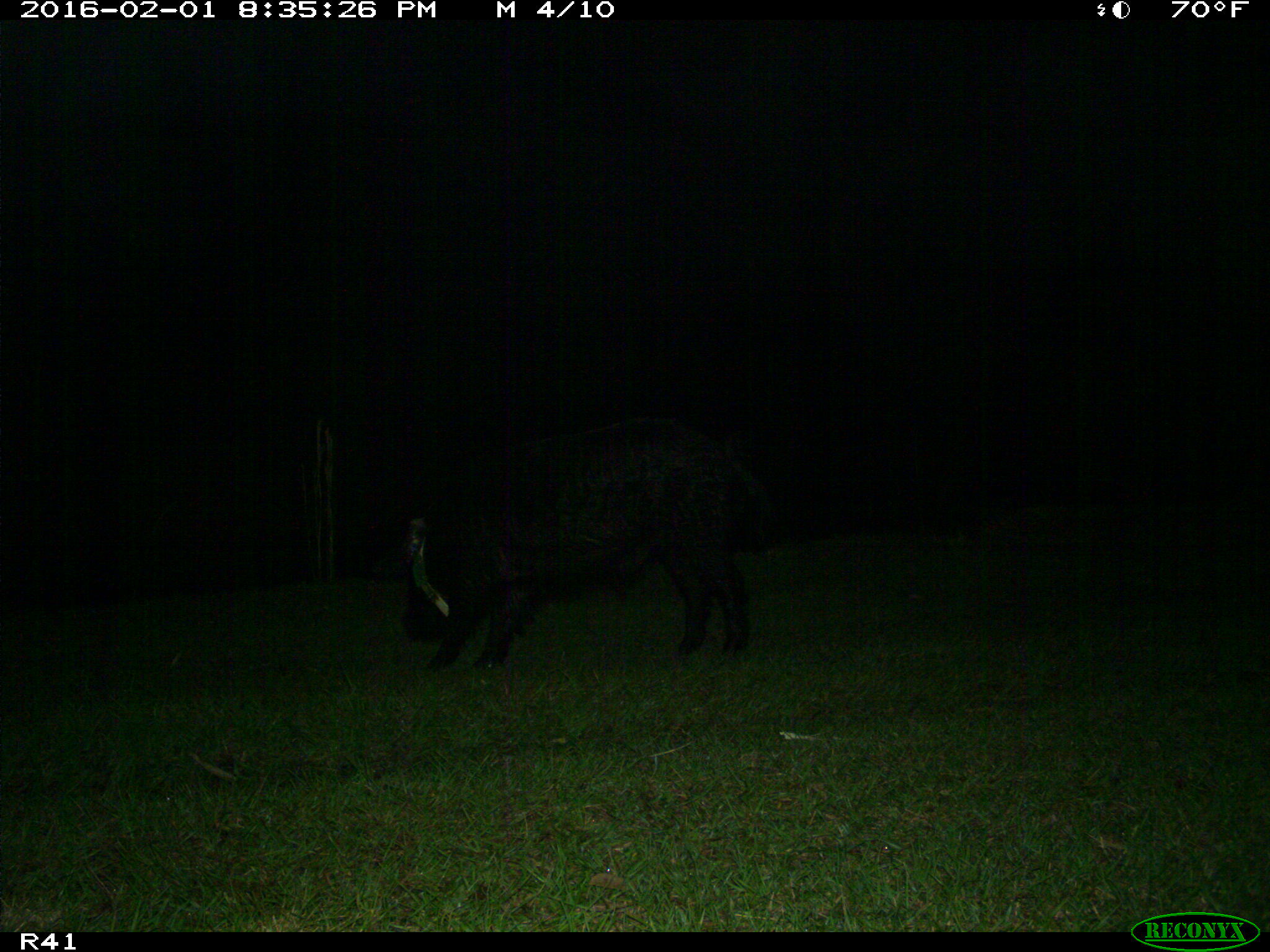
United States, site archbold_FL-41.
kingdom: Animalia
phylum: Chordata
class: Mammalia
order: Artiodactyla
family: Suidae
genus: Sus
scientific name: Sus scrofa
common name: wild boar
Sus scrofa (wild boar).